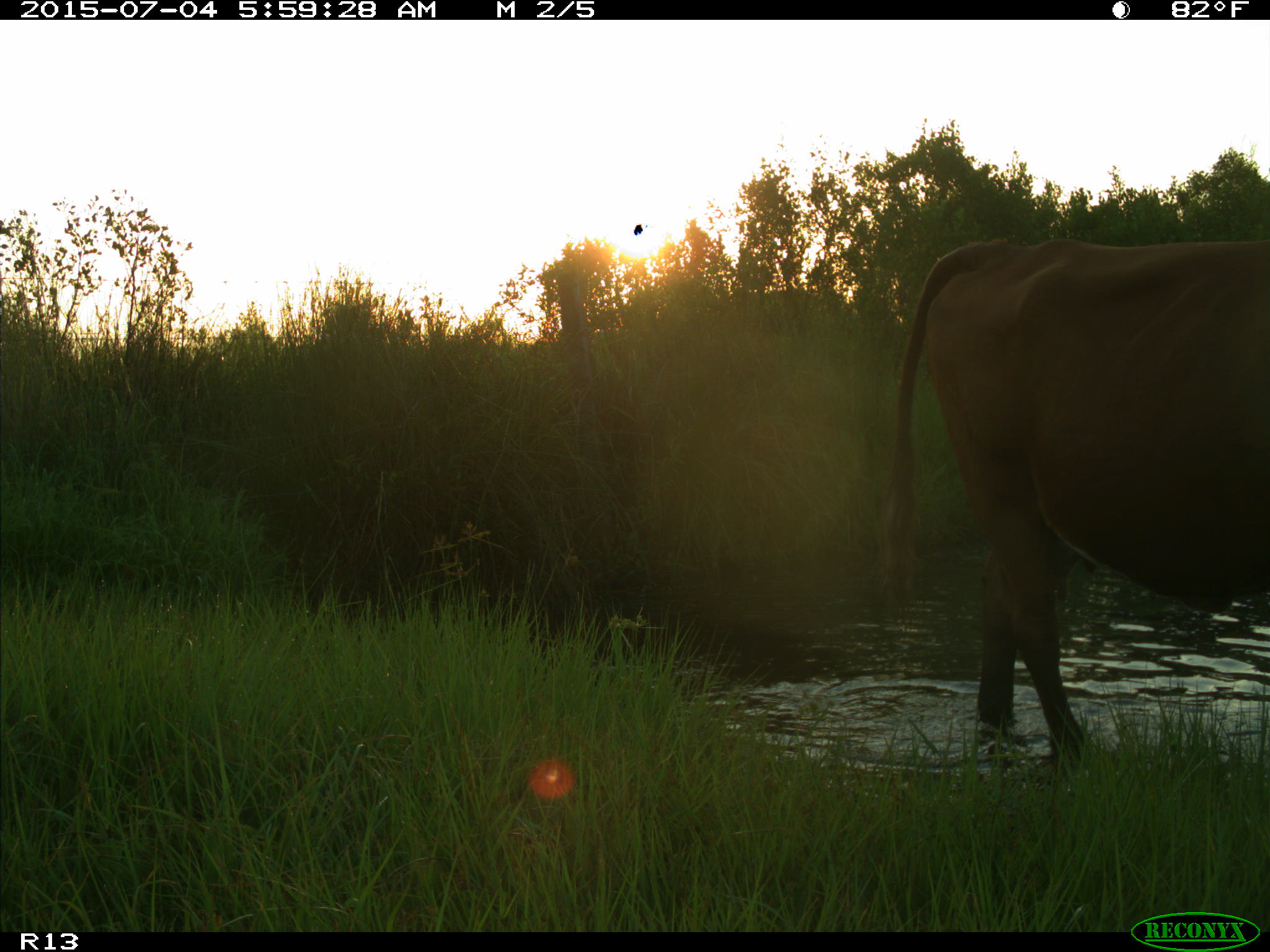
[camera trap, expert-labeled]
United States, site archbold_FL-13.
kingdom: Animalia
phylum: Chordata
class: Mammalia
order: Artiodactyla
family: Bovidae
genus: Bos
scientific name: Bos taurus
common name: domestic cow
Bos taurus (domestic cow).